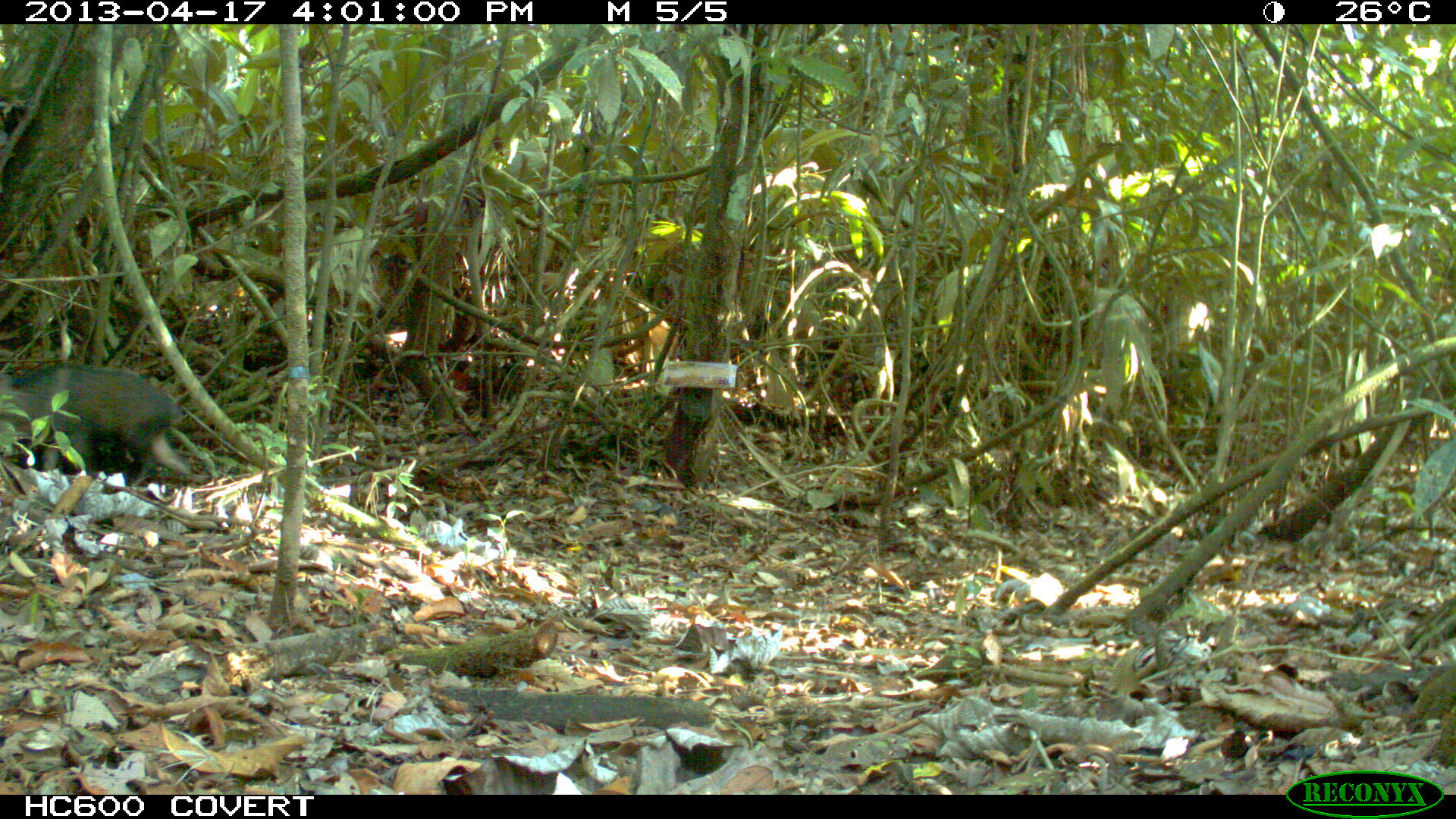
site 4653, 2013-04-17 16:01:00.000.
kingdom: Animalia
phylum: Chordata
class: Mammalia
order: Artiodactyla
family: Tayassuidae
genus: Pecari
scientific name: Pecari tajacu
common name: collared peccary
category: tayassu tajacu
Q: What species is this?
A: Tayassu tajacu (collared peccary) (Pecari tajacu).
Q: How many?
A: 1.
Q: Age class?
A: Juvenile.